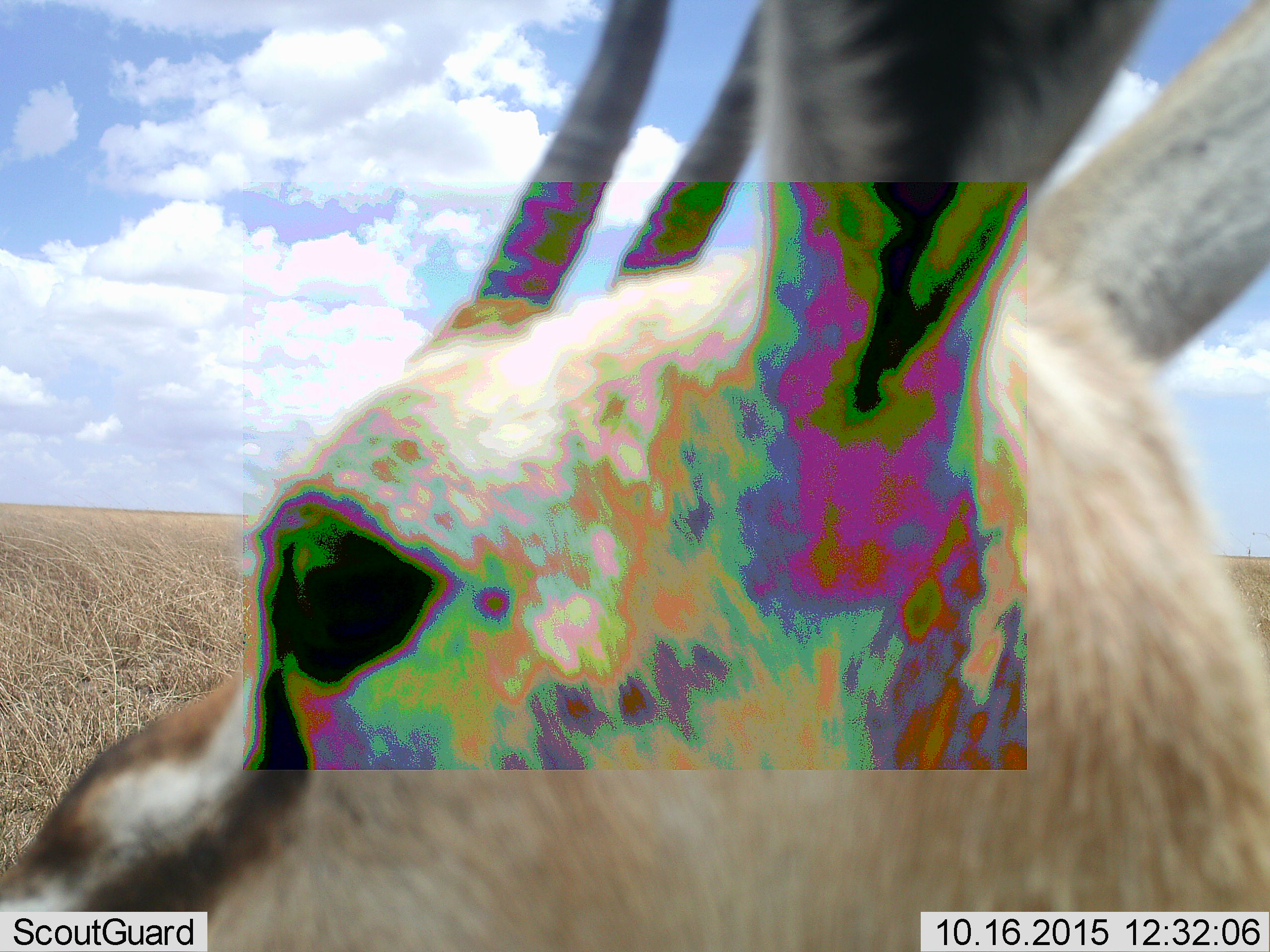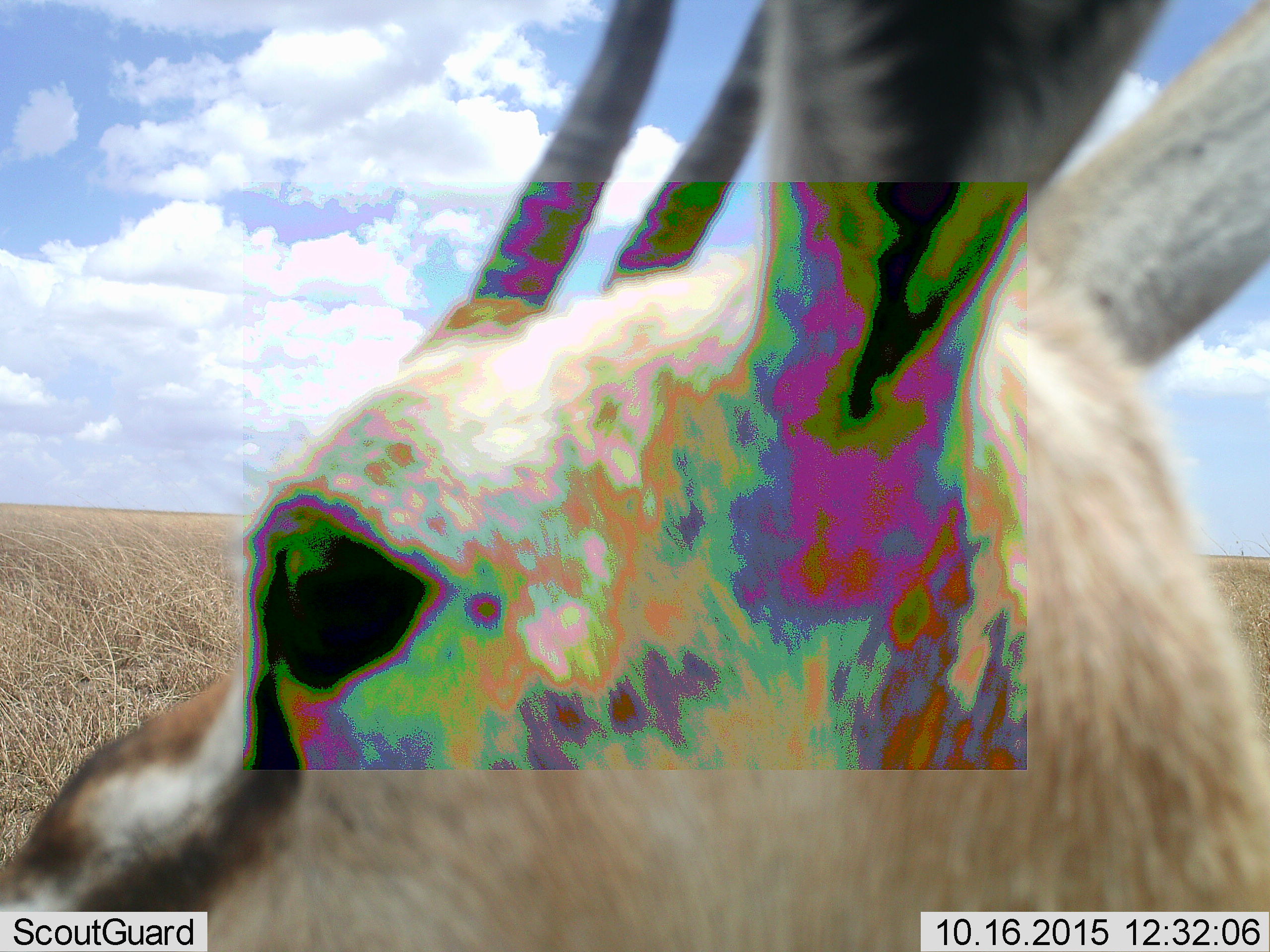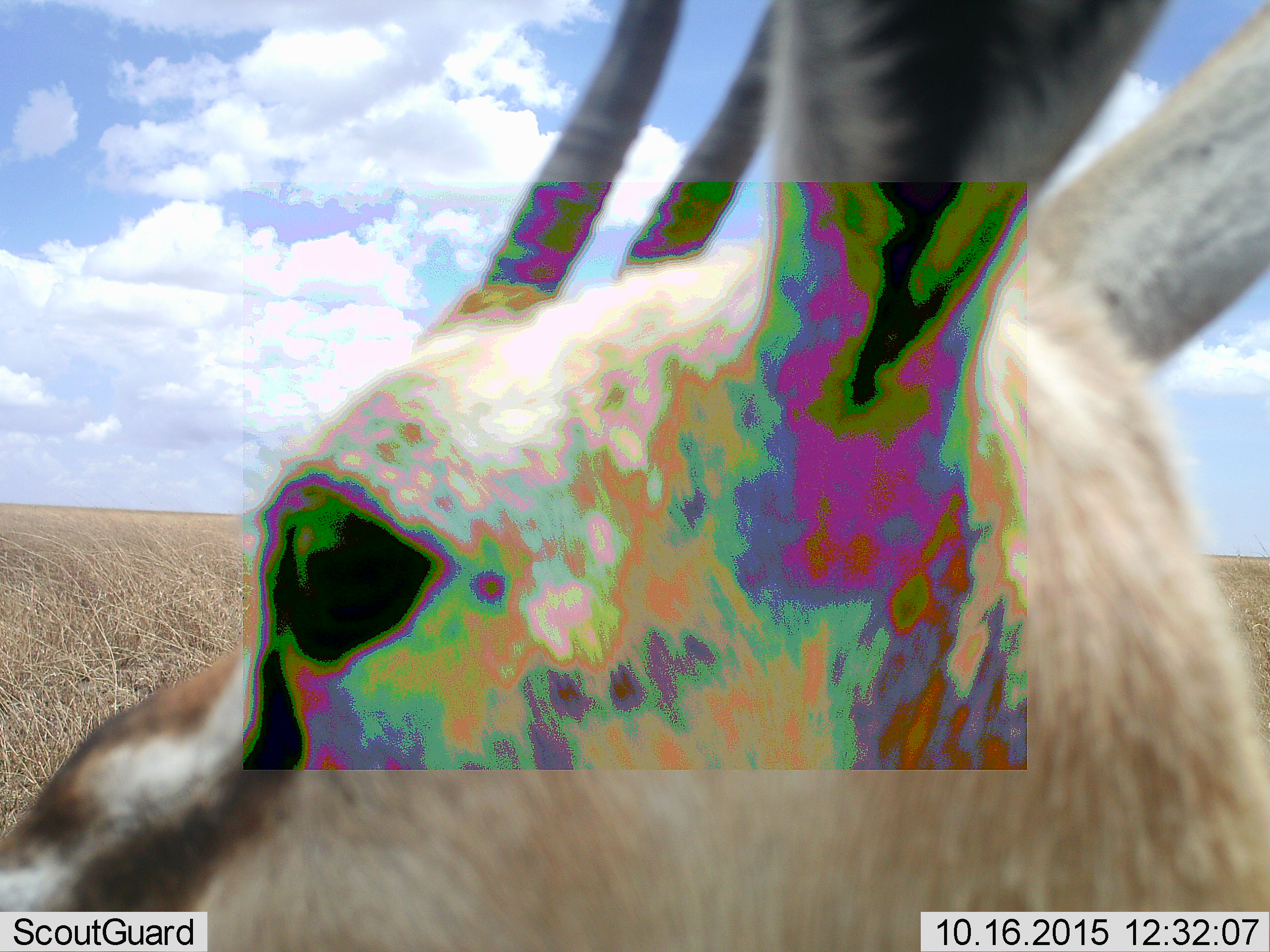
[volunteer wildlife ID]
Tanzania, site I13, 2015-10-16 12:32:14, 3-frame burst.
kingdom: Animalia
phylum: Chordata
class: Mammalia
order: Artiodactyla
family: Bovidae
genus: Eudorcas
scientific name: Eudorcas thomsonii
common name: thomson's gazelle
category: gazellethomsons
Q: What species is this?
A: Gazellethomsons (thomson's gazelle) (Eudorcas thomsonii).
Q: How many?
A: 1.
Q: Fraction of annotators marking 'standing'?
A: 100%.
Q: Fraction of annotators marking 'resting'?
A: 0%.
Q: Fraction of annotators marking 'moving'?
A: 0%.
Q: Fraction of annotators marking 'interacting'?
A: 0%.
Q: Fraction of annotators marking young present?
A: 0%.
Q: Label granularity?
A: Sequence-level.